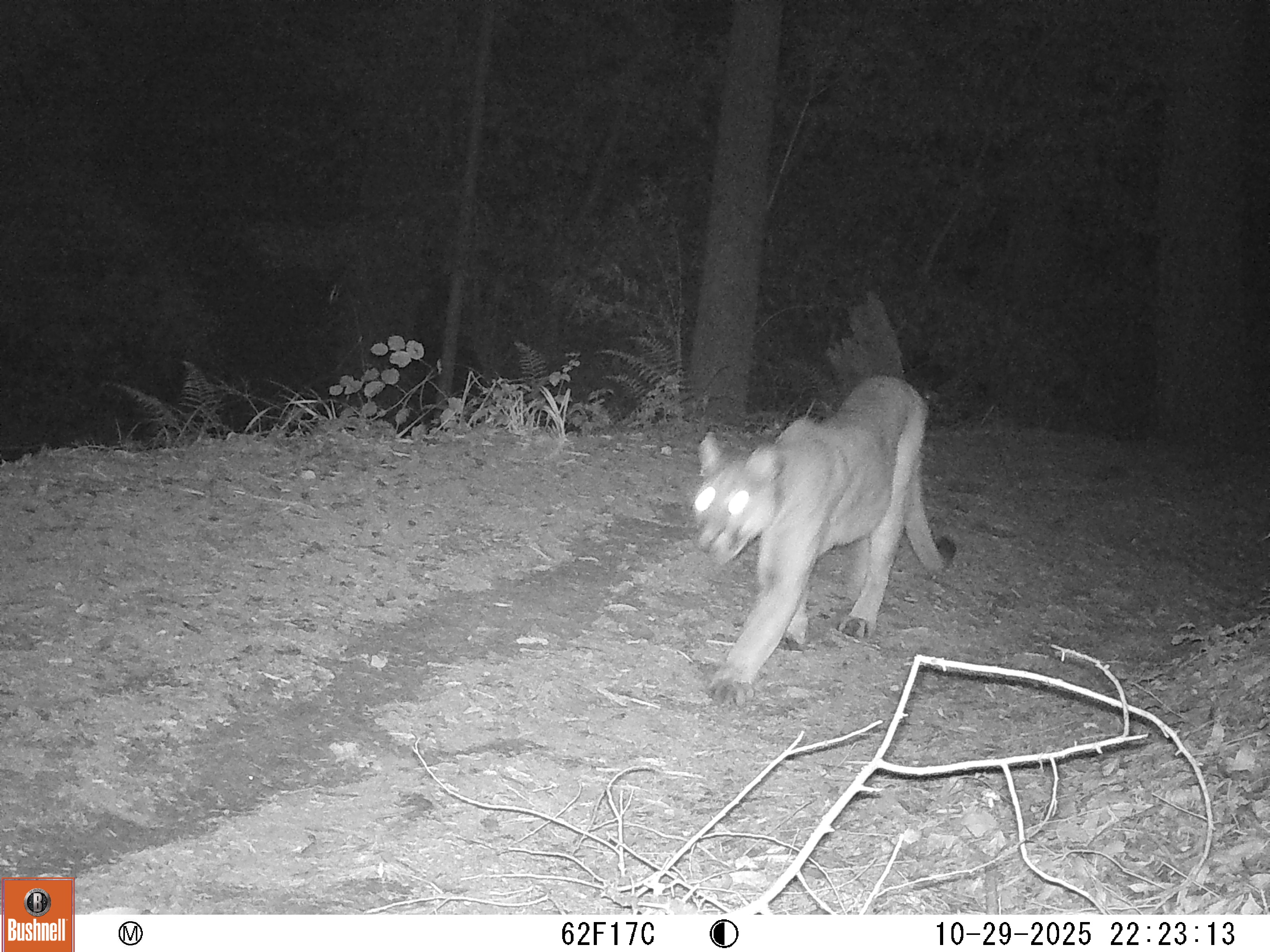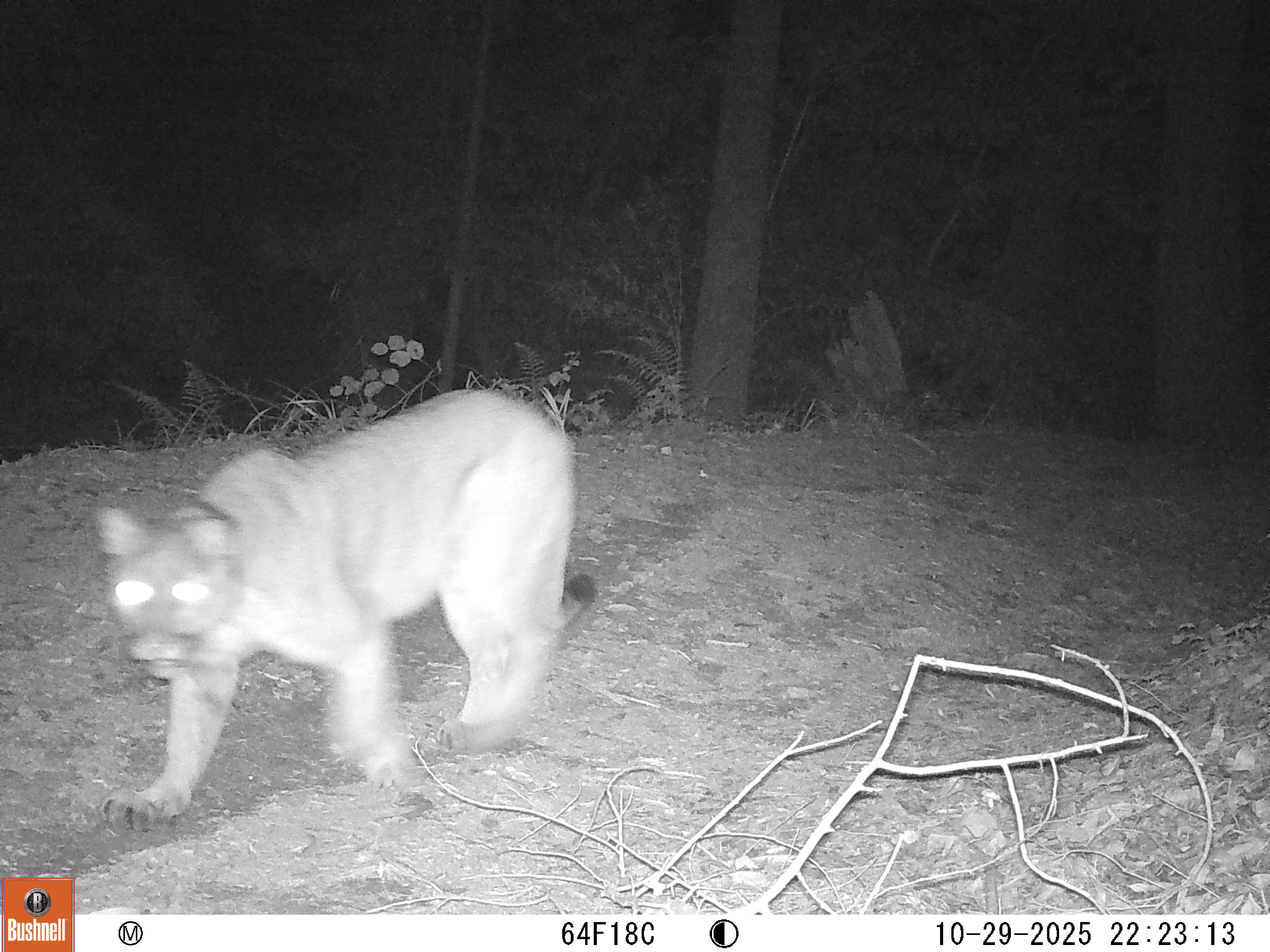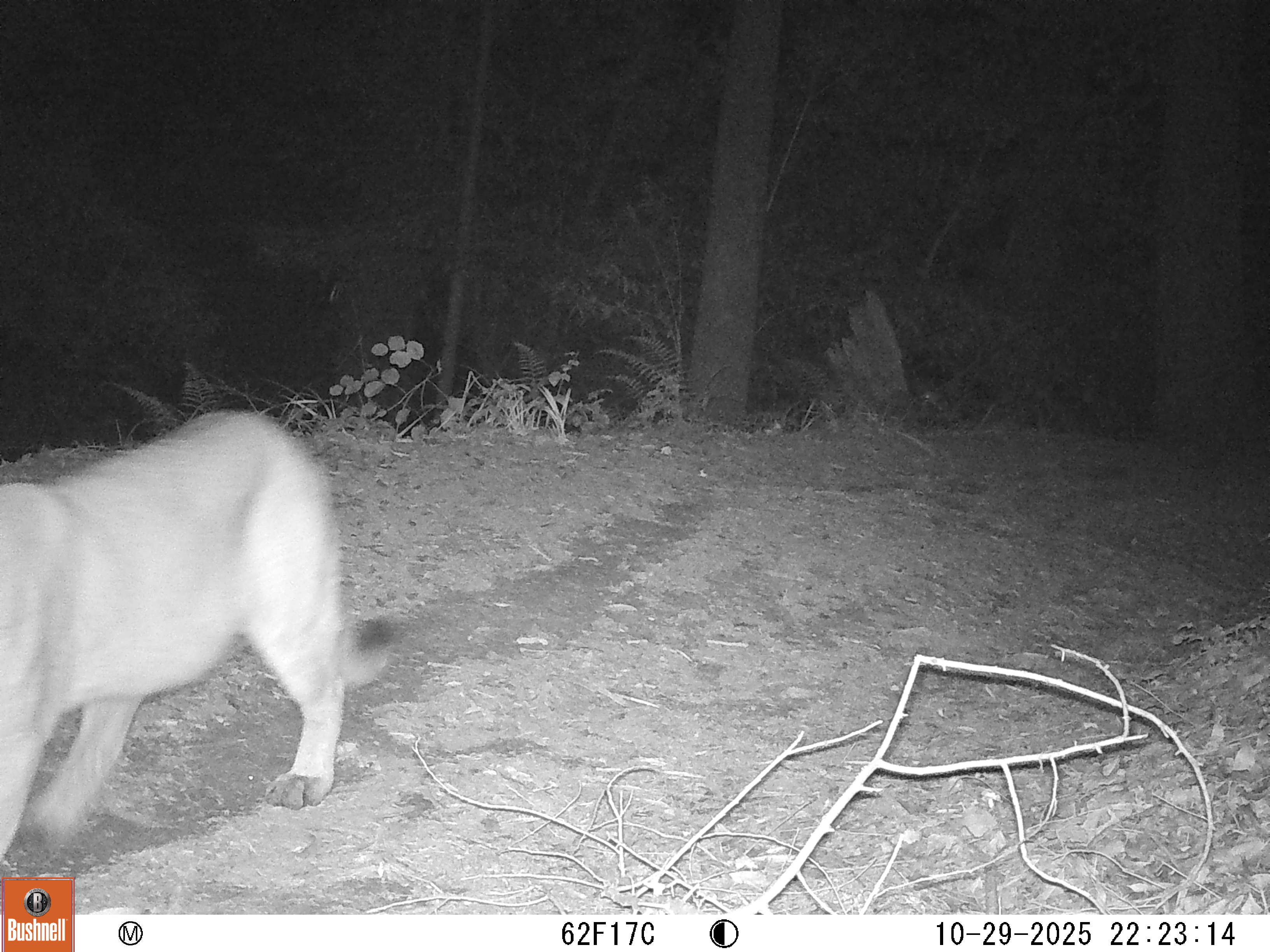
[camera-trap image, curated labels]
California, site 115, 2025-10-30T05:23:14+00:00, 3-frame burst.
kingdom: Animalia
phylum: Chordata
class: Mammalia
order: Carnivora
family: Felidae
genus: Puma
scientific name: Puma concolor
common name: puma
Puma (Puma concolor).